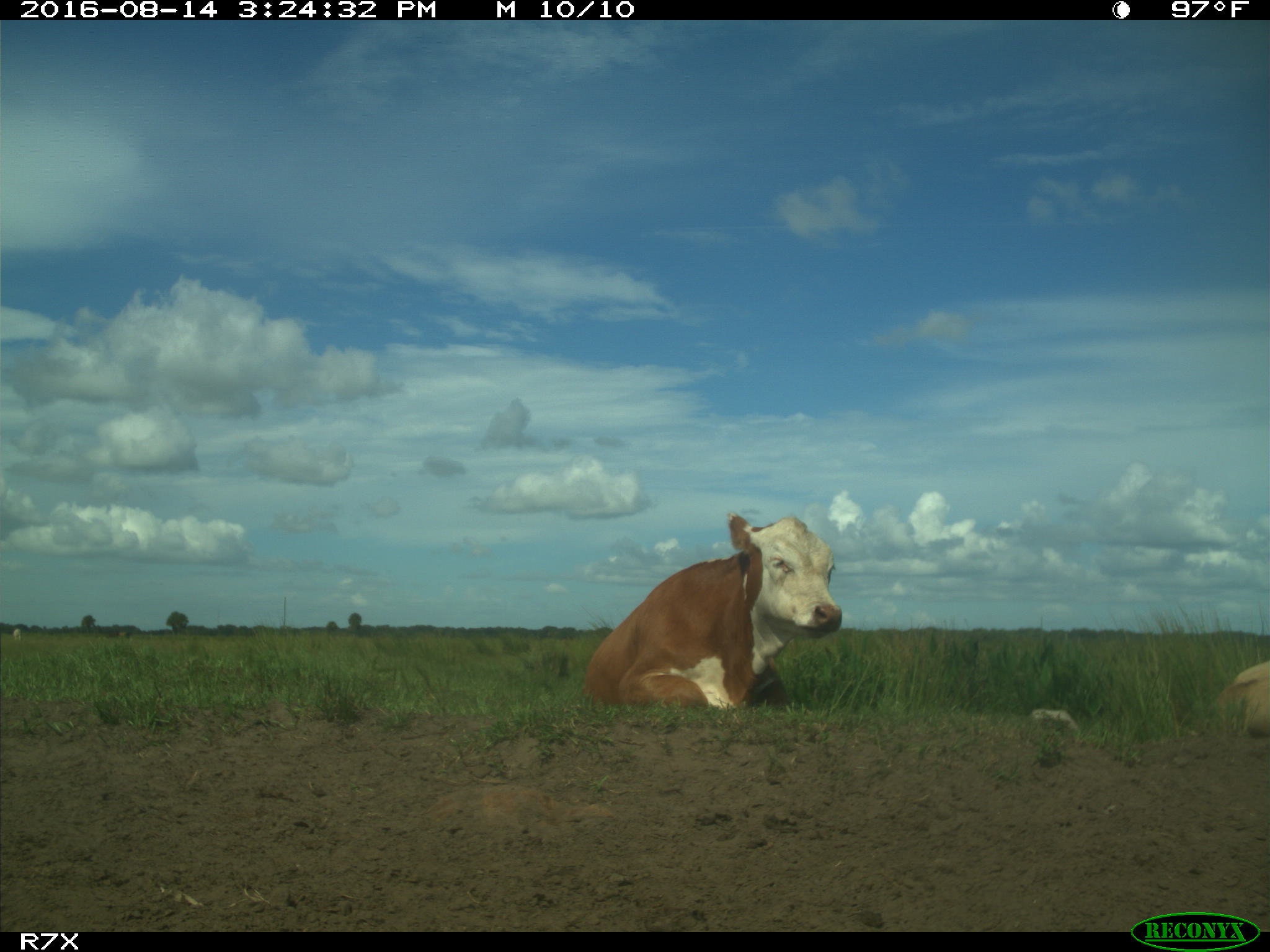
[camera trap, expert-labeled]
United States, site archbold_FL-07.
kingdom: Animalia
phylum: Chordata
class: Mammalia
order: Artiodactyla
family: Bovidae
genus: Bos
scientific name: Bos taurus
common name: domestic cow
Bos taurus (domestic cow).